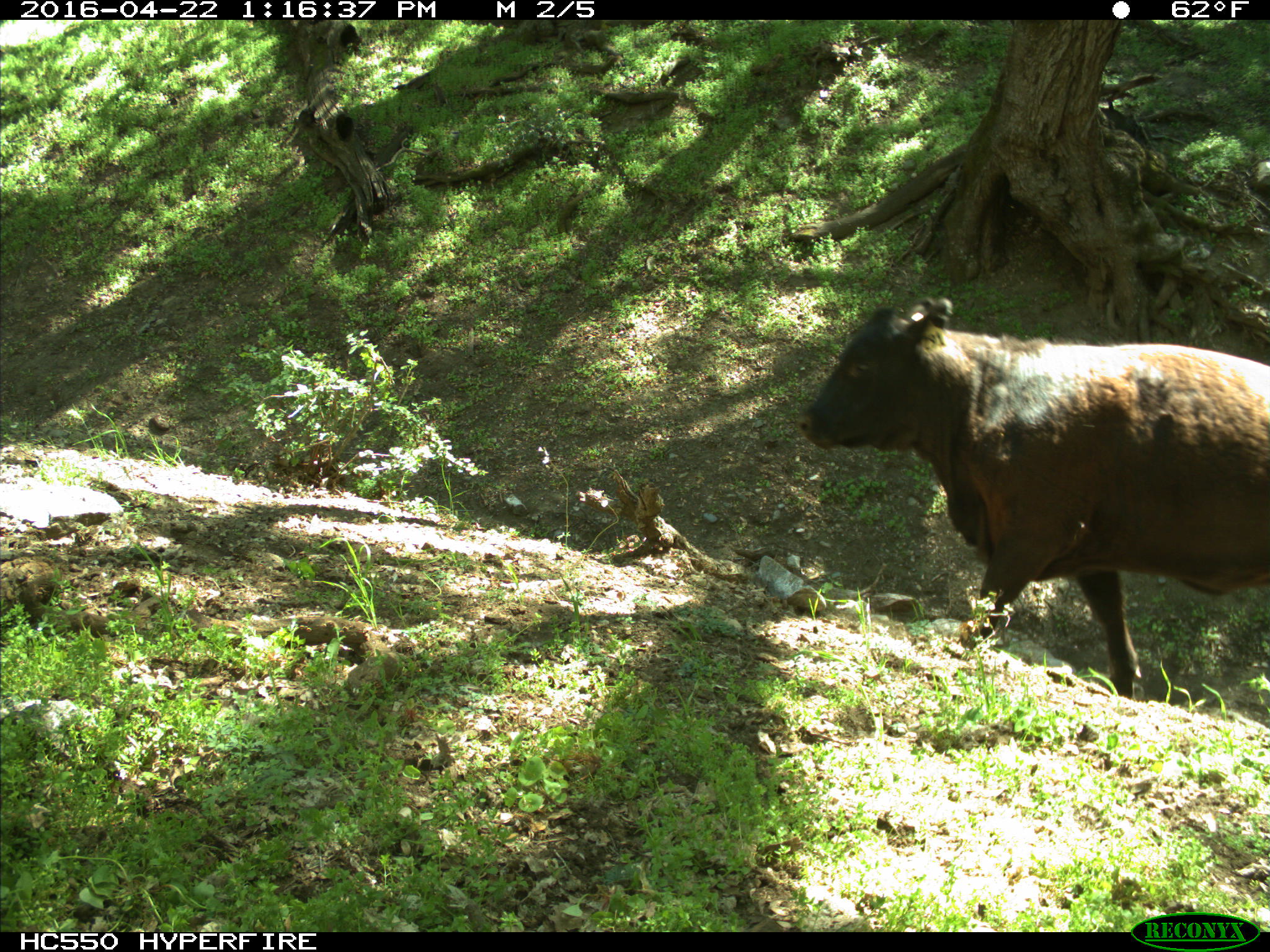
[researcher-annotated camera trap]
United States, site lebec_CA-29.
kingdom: Animalia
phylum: Chordata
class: Mammalia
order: Artiodactyla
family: Bovidae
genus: Bos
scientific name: Bos taurus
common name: domestic cow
Bos taurus (domestic cow).